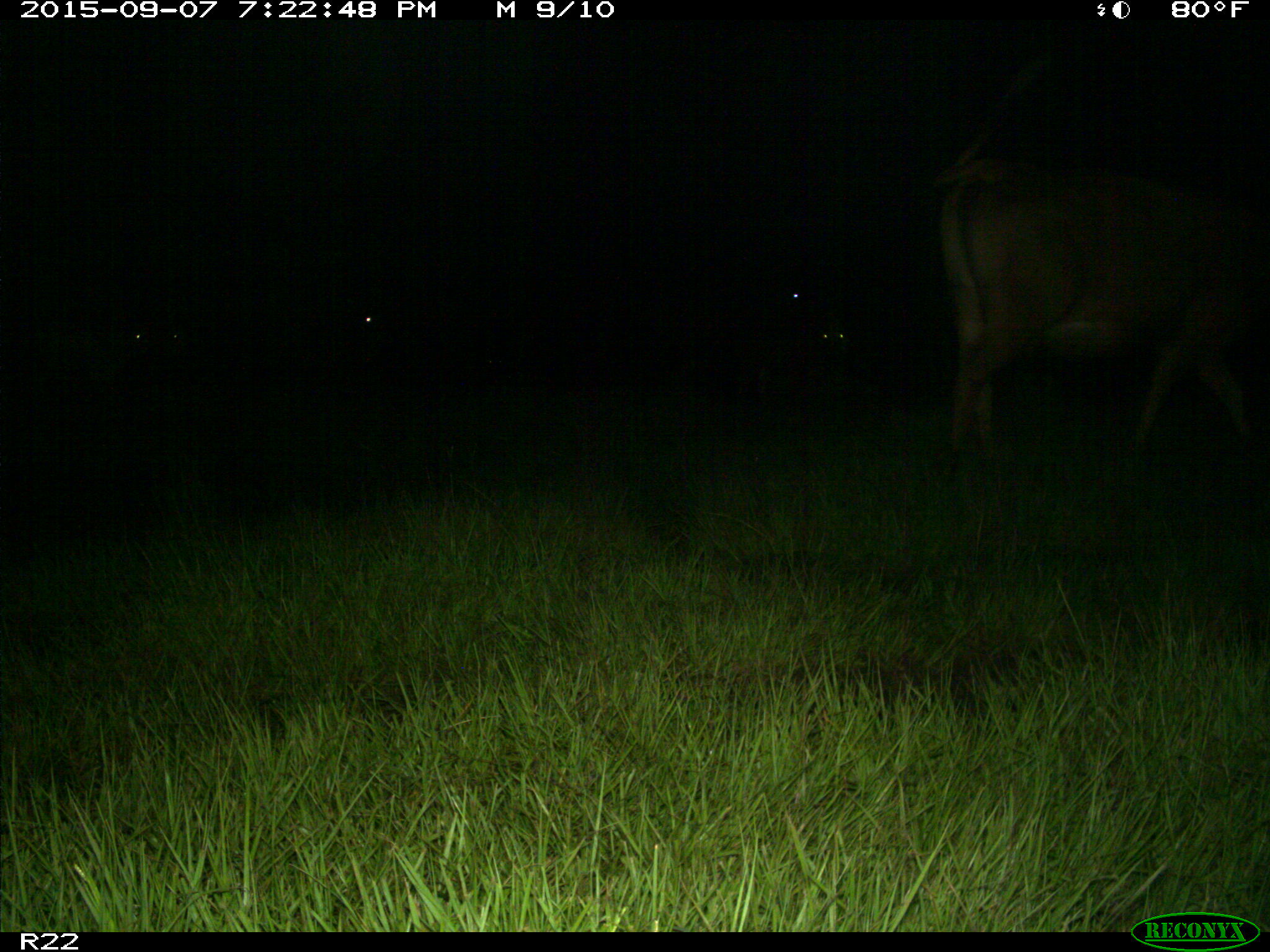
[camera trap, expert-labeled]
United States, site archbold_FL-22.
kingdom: Animalia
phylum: Chordata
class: Mammalia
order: Artiodactyla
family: Bovidae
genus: Bos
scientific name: Bos taurus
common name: domestic cow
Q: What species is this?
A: Bos taurus (domestic cow).